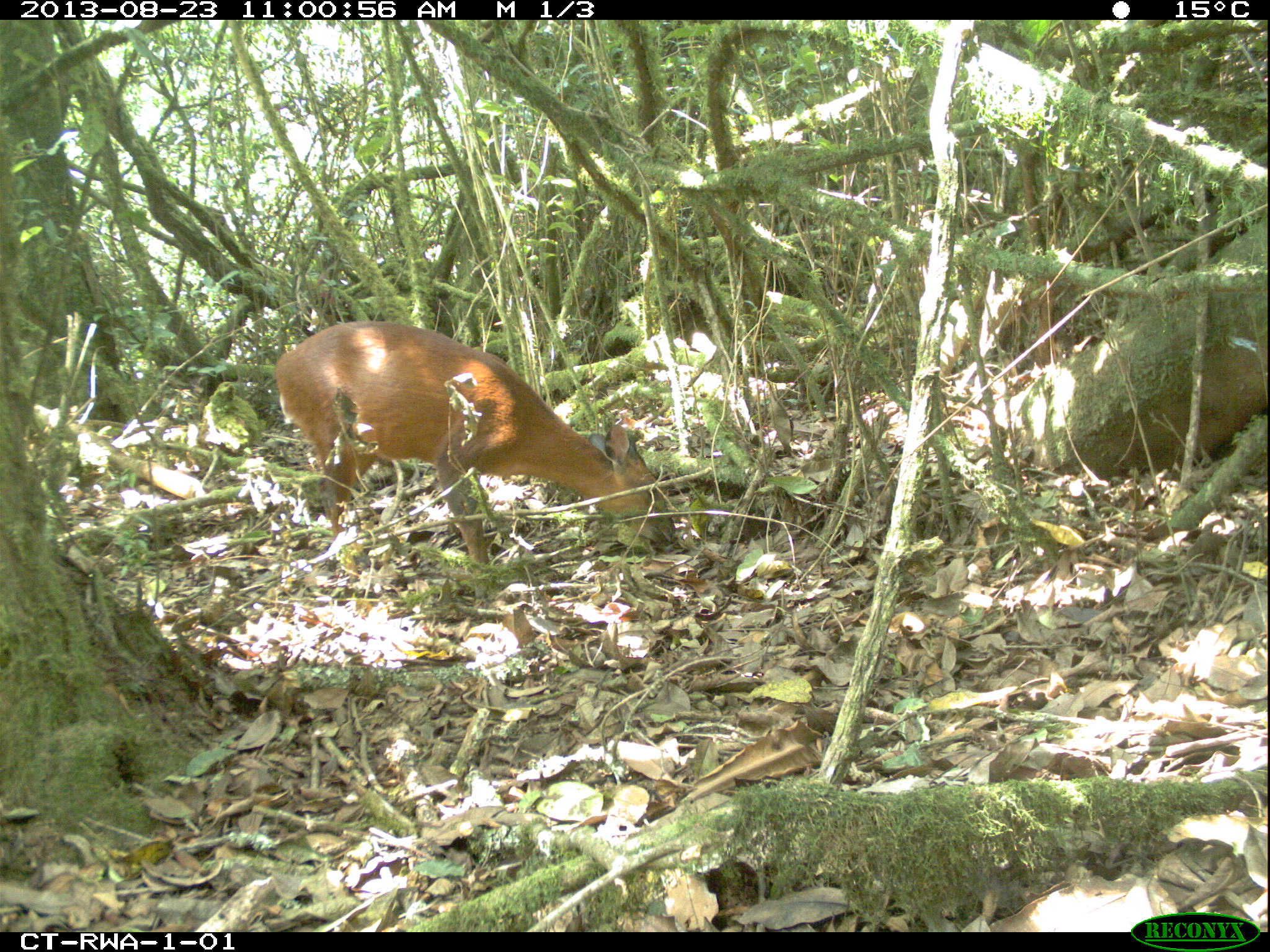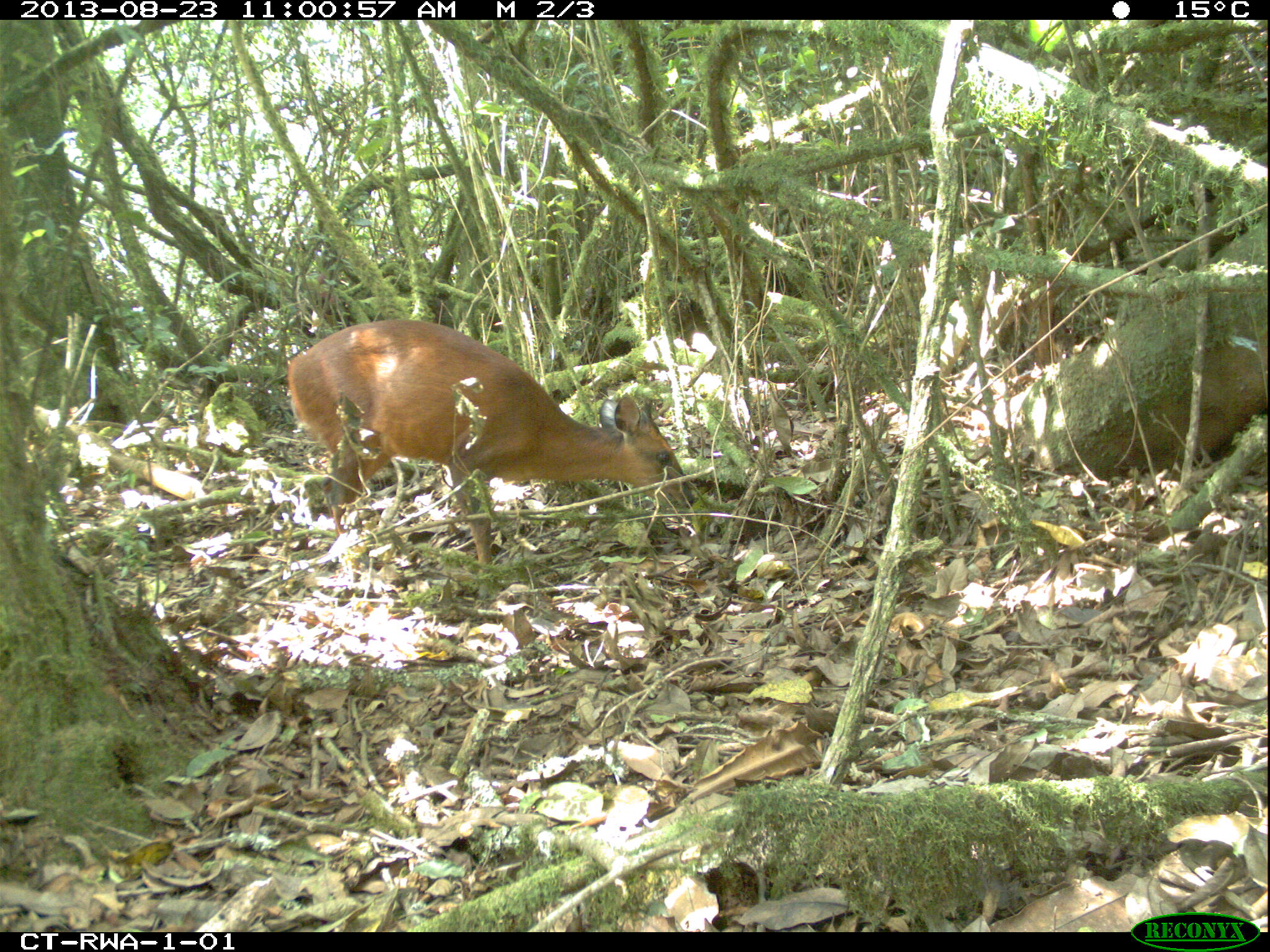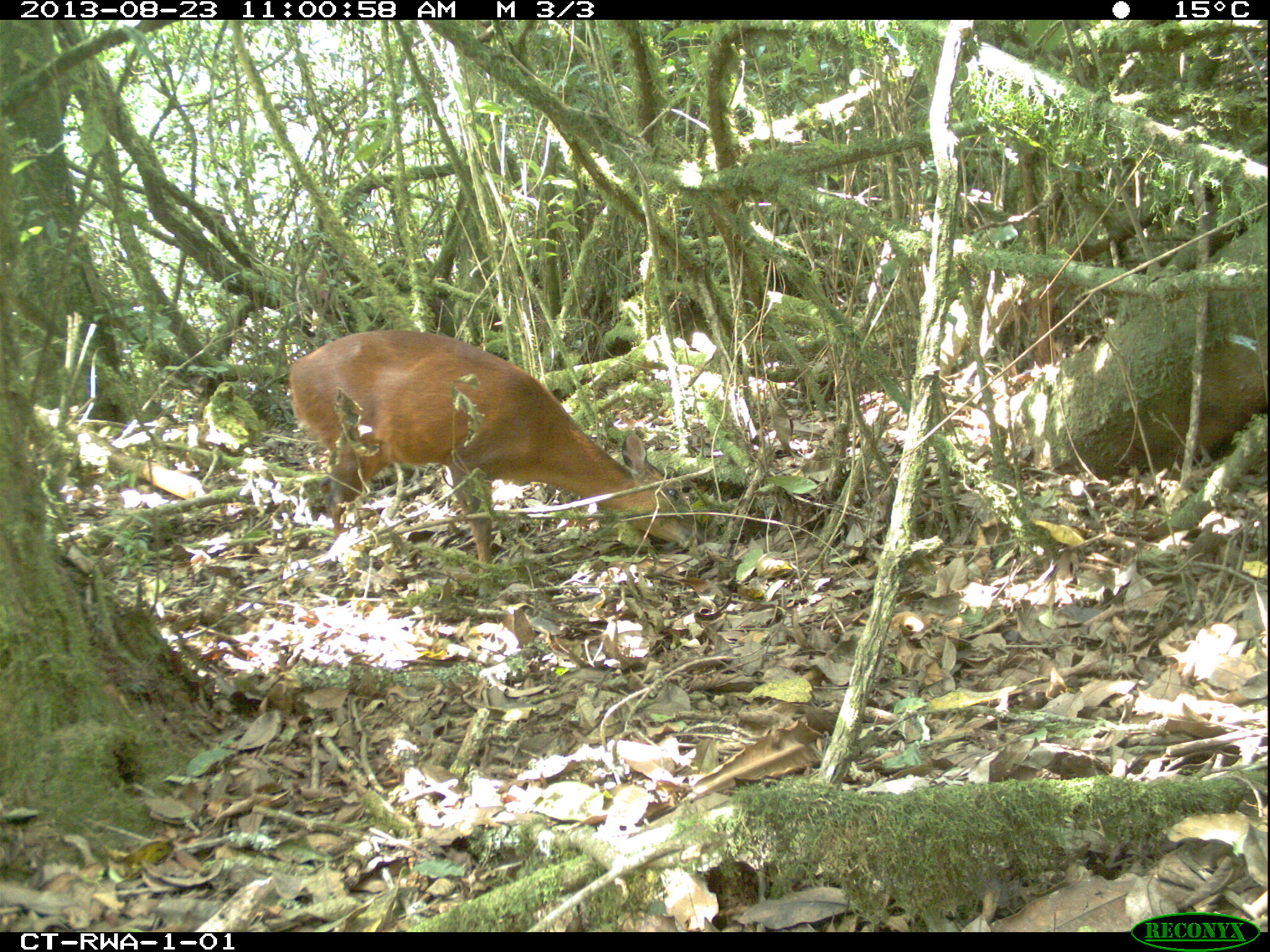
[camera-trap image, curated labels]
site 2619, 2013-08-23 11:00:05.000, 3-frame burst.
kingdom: Animalia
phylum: Chordata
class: Mammalia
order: Artiodactyla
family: Bovidae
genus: Cephalophus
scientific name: Cephalophus nigrifrons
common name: black-fronted duiker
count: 1